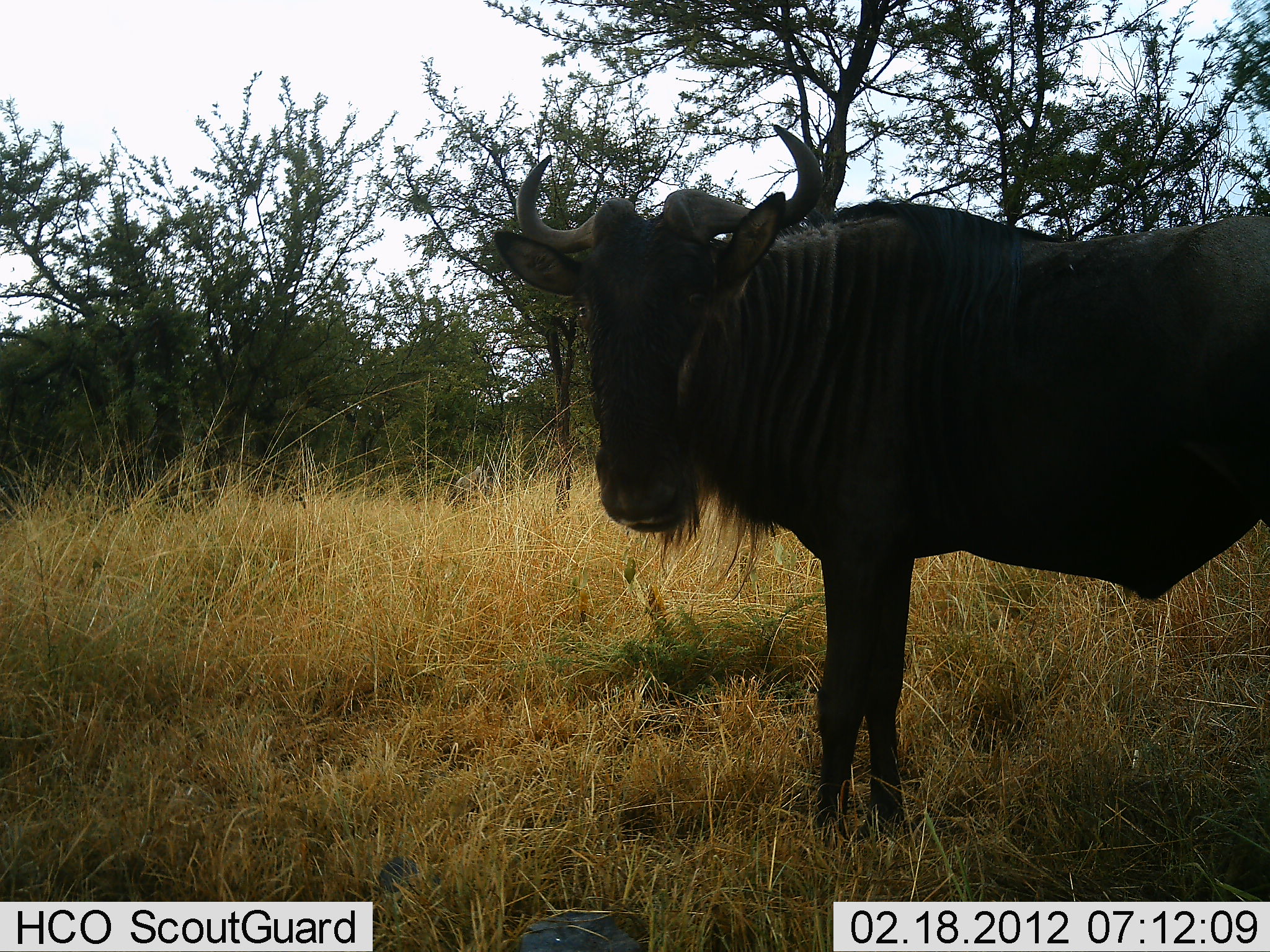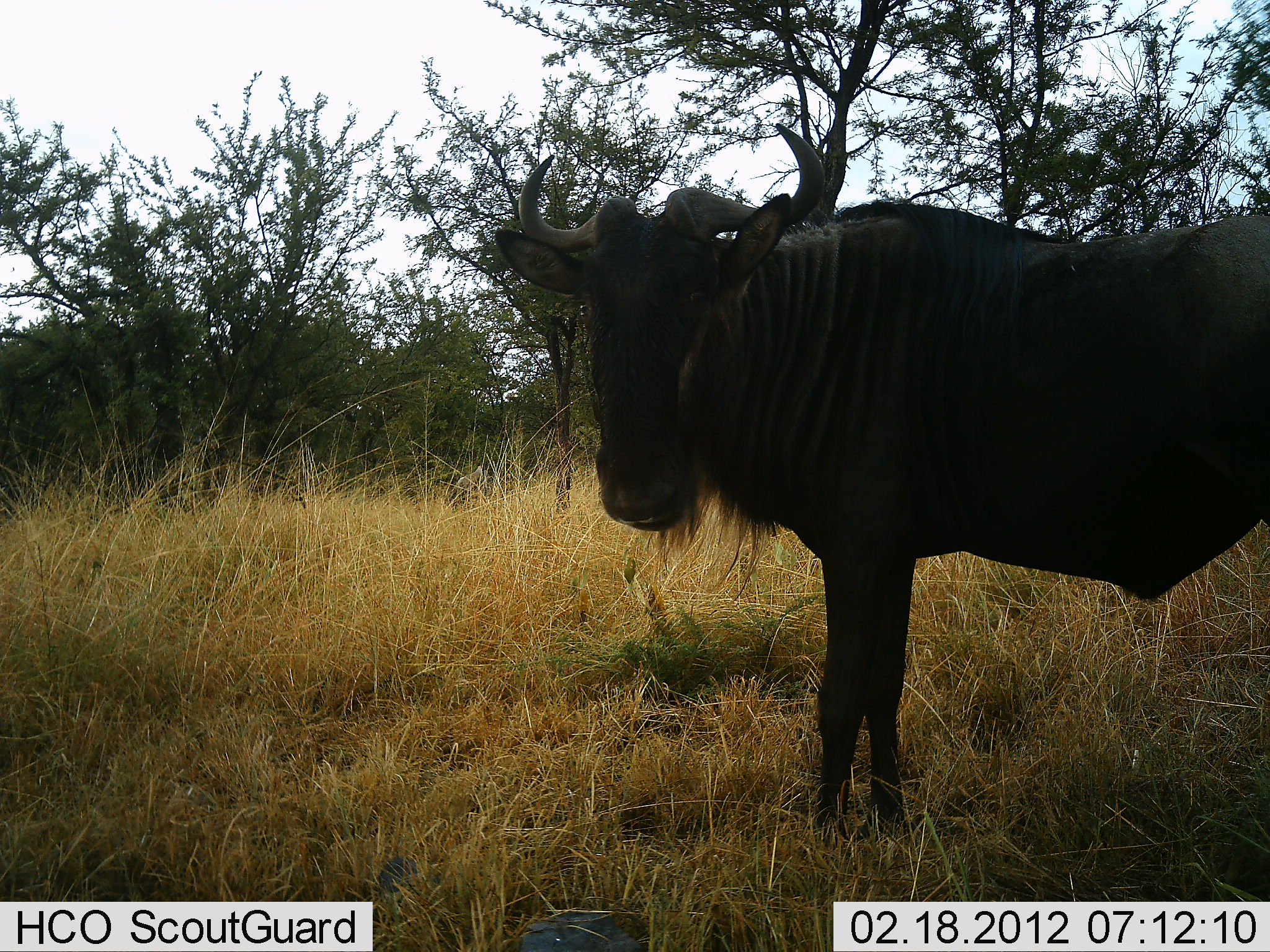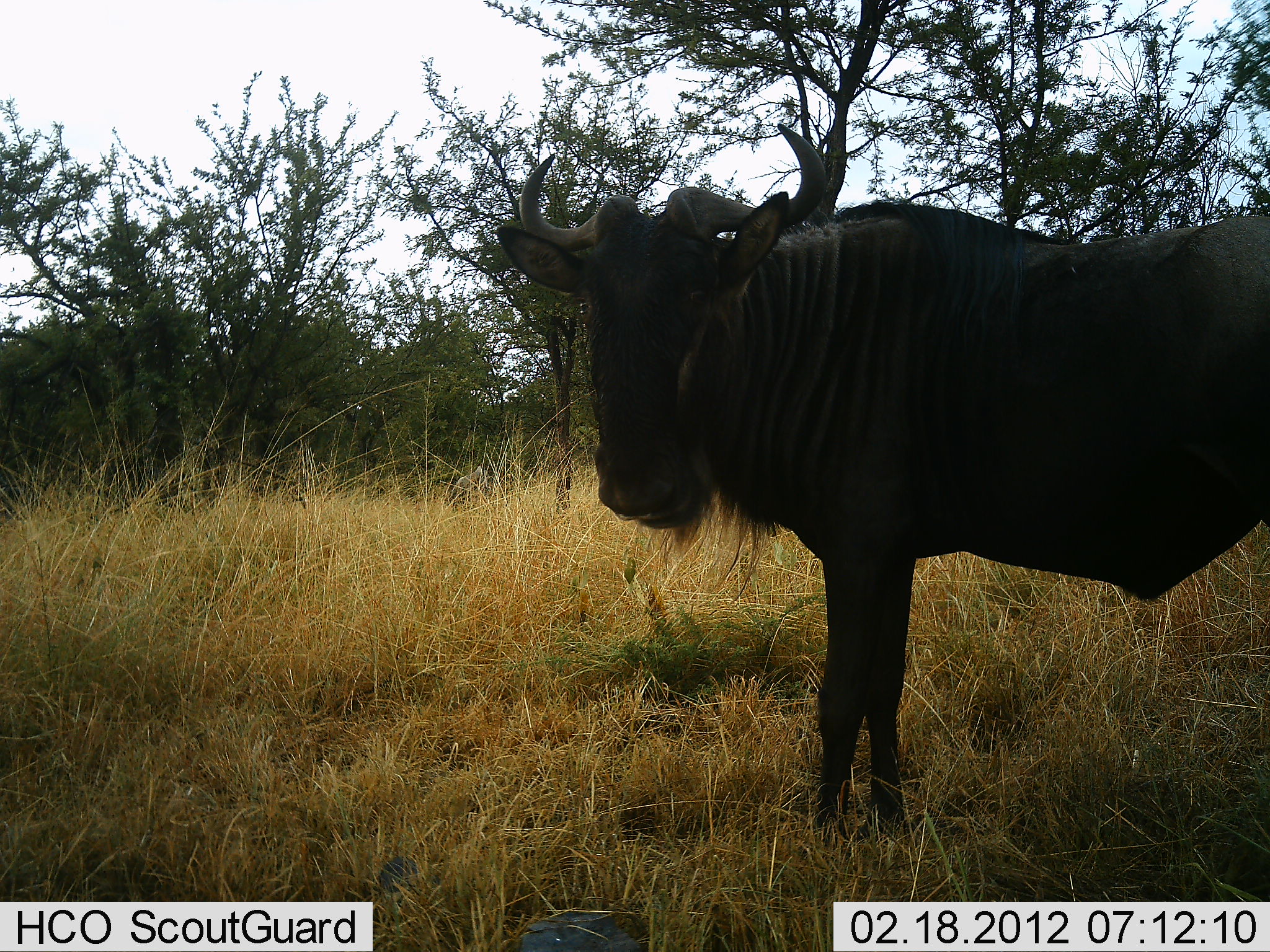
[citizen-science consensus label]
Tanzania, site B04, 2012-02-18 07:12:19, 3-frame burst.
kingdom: Animalia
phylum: Chordata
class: Mammalia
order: Artiodactyla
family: Bovidae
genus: Connochaetes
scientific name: Connochaetes taurinus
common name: blue wildebeest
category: wildebeest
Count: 1.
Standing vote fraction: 81%.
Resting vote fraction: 0%.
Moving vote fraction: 0%.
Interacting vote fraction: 0%.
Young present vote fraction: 0%.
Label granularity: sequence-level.